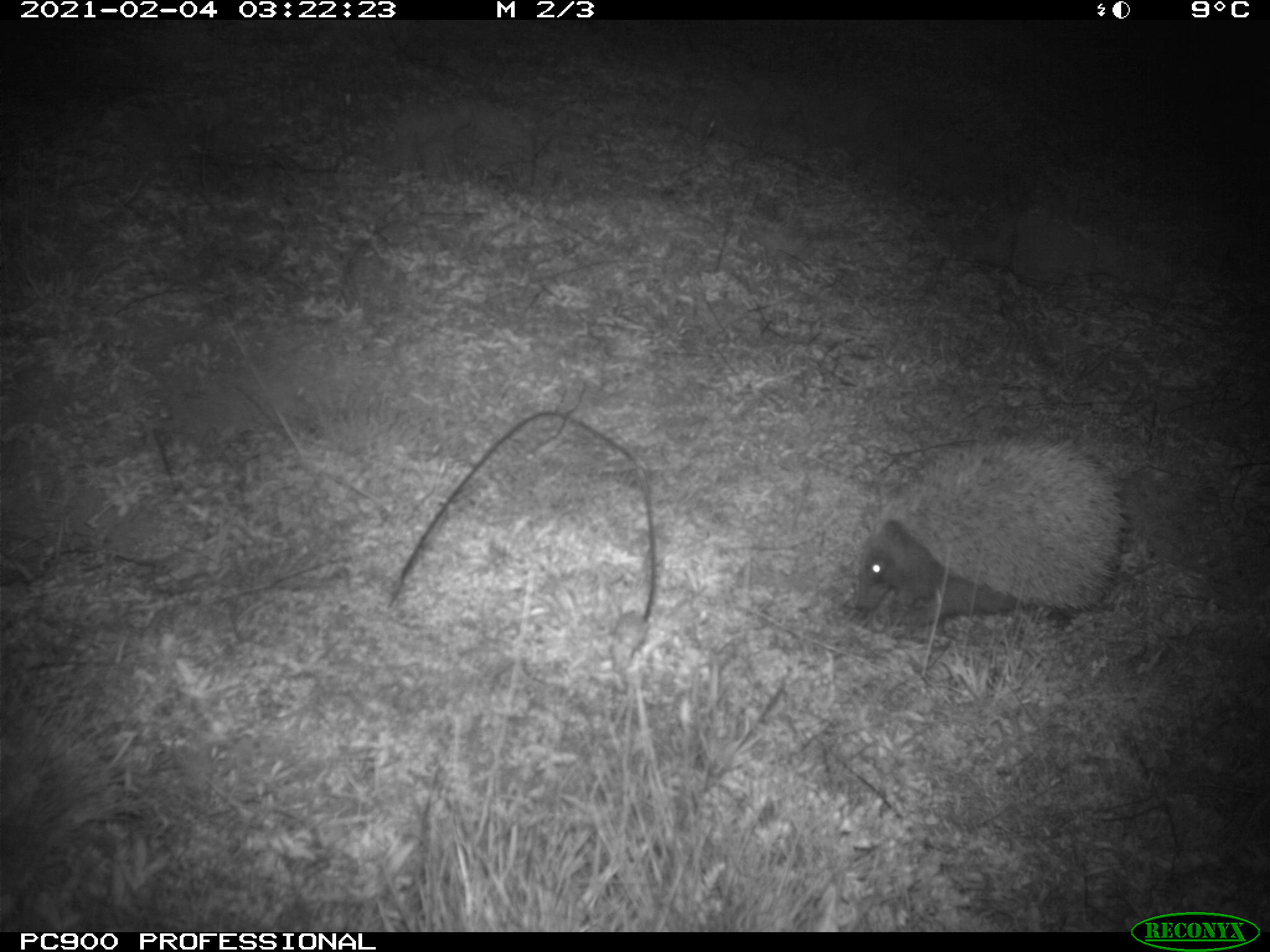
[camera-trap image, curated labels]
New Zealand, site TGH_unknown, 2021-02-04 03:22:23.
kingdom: Animalia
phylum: Chordata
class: Mammalia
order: Eulipotyphla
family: Erinaceidae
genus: Erinaceus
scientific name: Erinaceus europaeus europaeus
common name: european hedgehog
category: hedgehog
Hedgehog (european hedgehog) (Erinaceus europaeus europaeus).